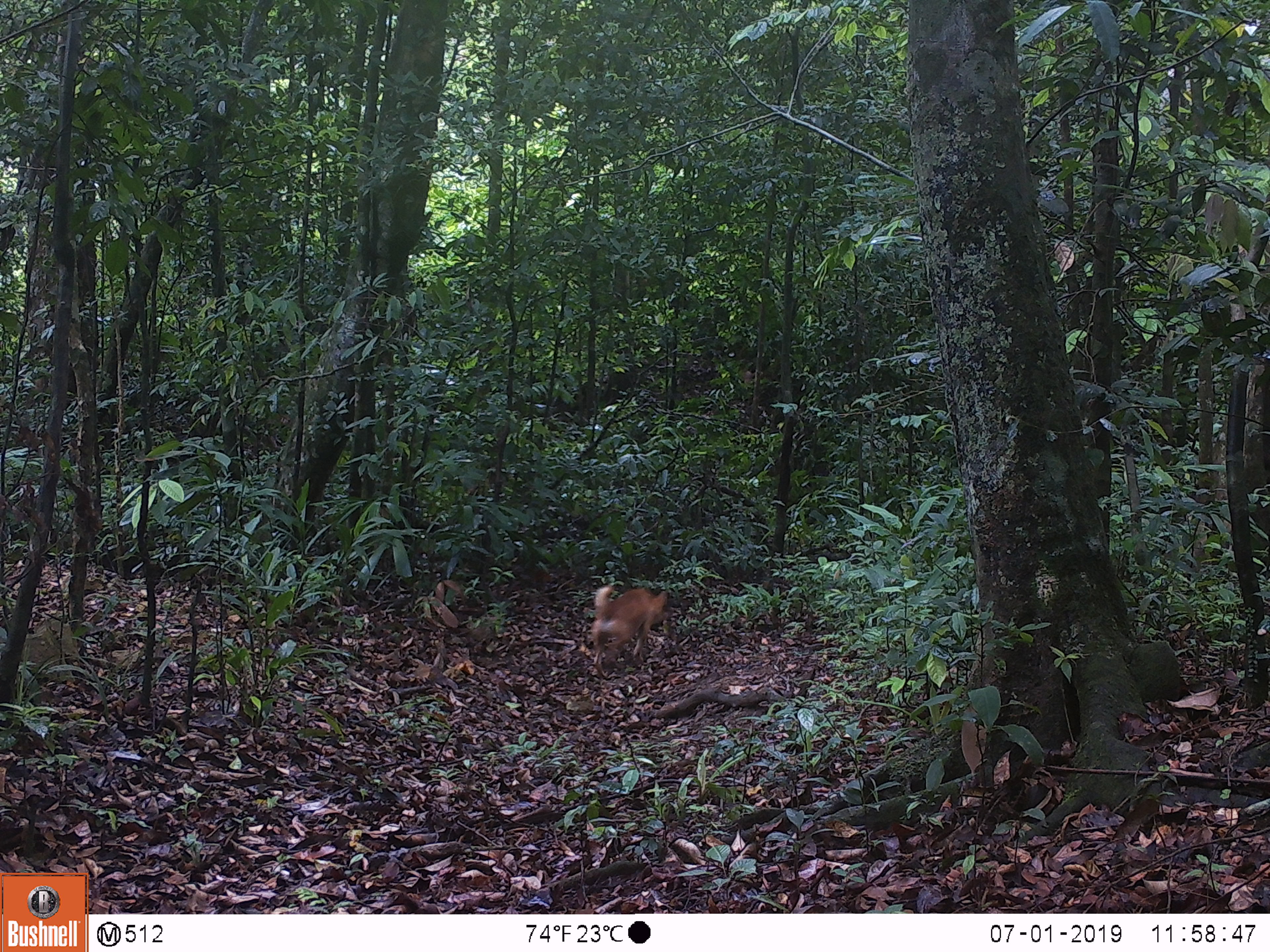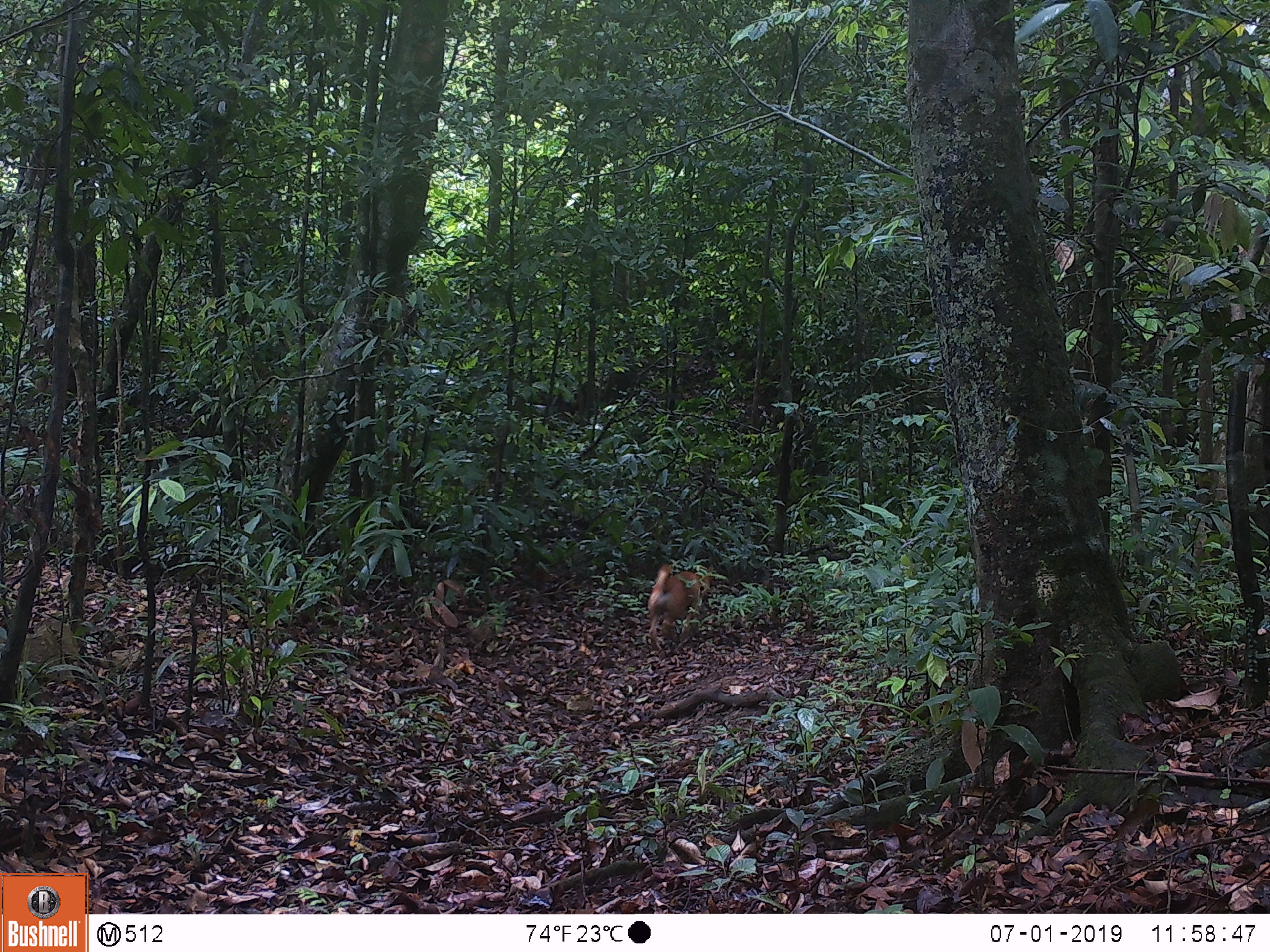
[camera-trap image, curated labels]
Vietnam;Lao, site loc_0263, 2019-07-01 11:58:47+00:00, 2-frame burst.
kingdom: Animalia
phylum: Chordata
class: Mammalia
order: Carnivora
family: Canidae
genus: Canis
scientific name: Canis familiaris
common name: domestic dog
Domestic dog (Canis familiaris). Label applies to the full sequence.